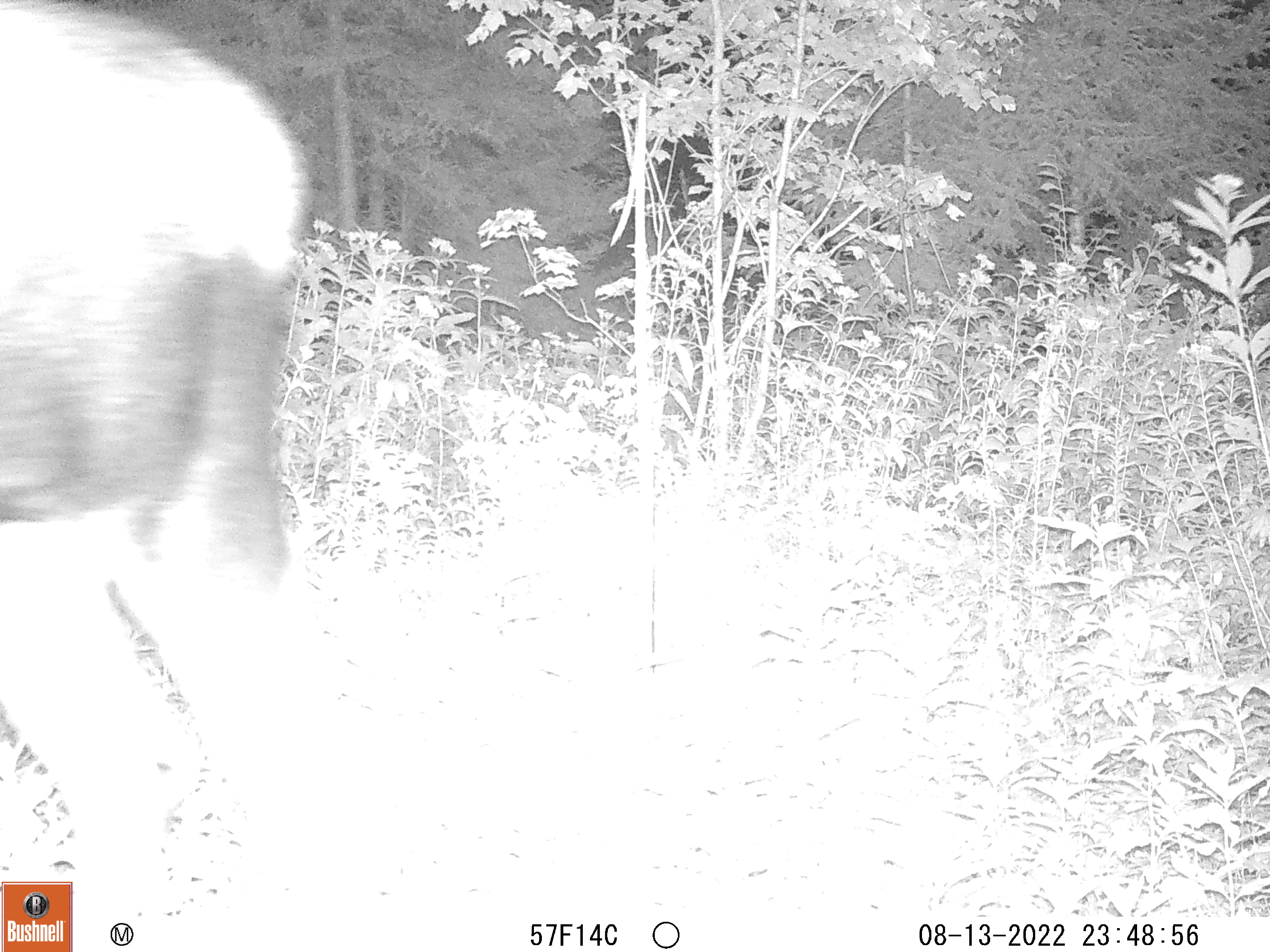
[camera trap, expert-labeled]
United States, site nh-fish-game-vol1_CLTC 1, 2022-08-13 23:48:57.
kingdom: Animalia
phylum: Chordata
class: Mammalia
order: Artiodactyla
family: Cervidae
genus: Alces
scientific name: Alces alces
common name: moose